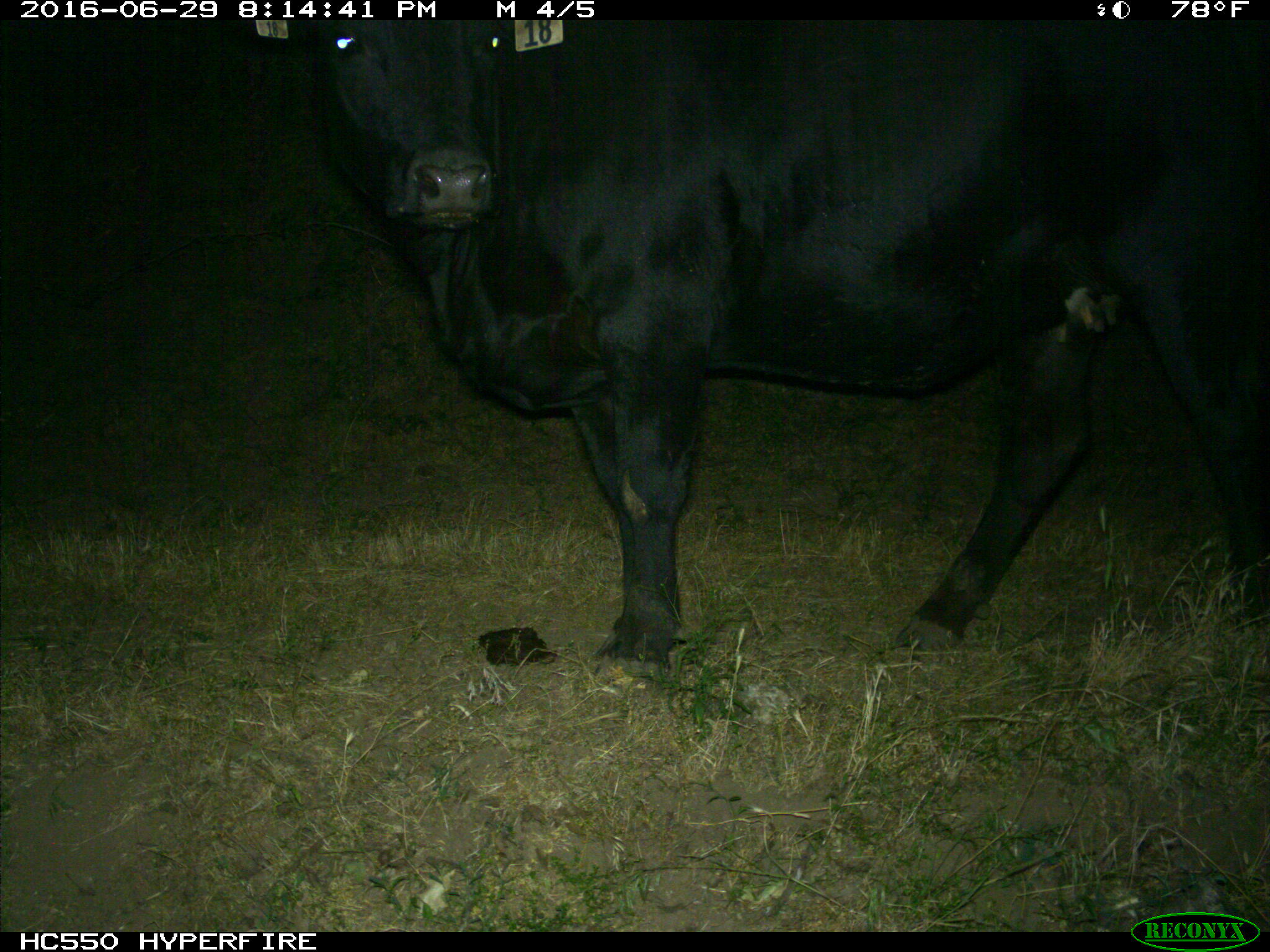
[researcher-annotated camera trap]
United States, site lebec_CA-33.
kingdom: Animalia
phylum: Chordata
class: Mammalia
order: Artiodactyla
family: Bovidae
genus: Bos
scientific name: Bos taurus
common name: domestic cow